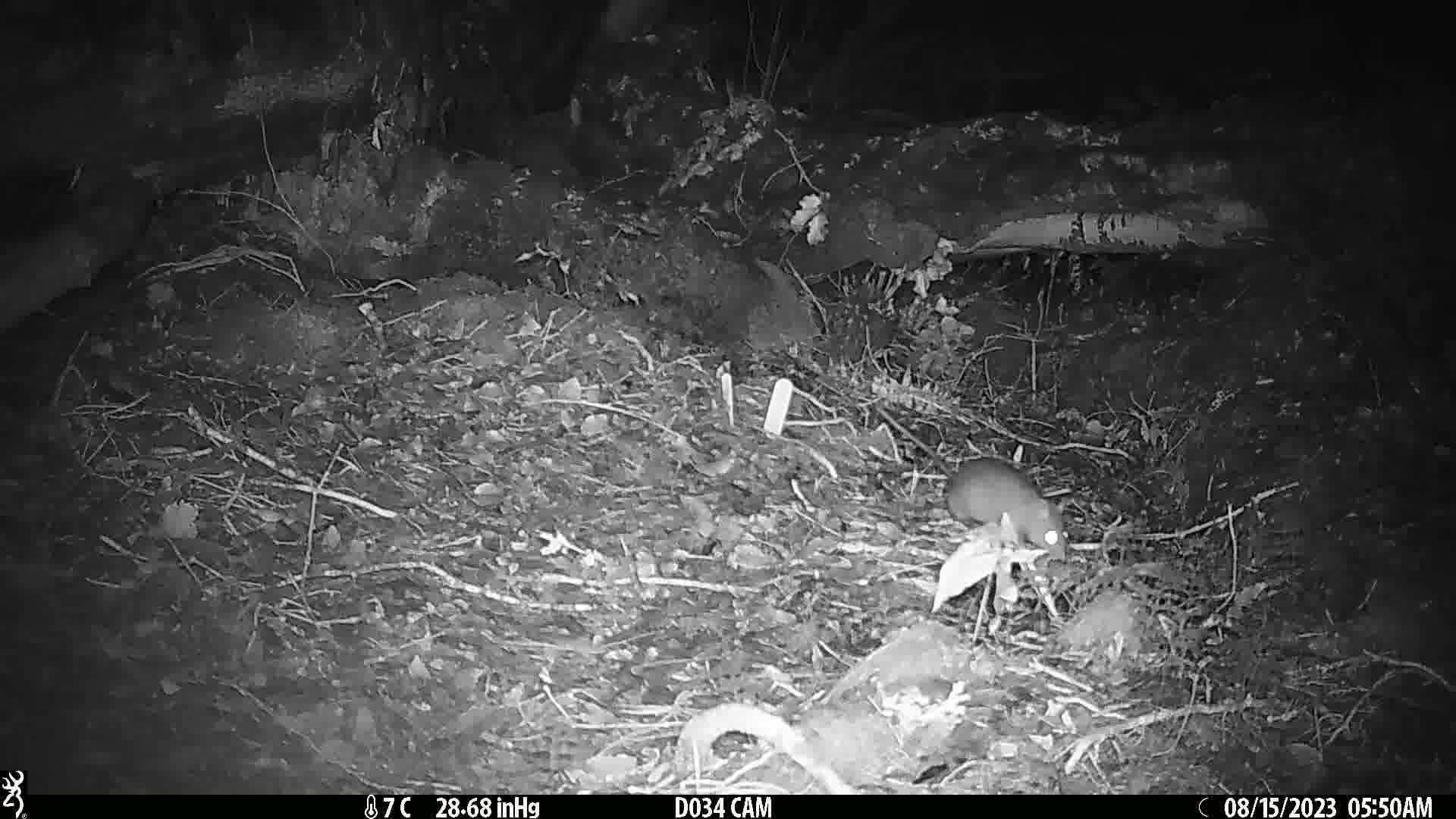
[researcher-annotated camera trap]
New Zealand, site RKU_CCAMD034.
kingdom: Animalia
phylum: Chordata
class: Mammalia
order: Rodentia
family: Muridae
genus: Rattus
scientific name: Rattus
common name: rat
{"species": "rat (Rattus)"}